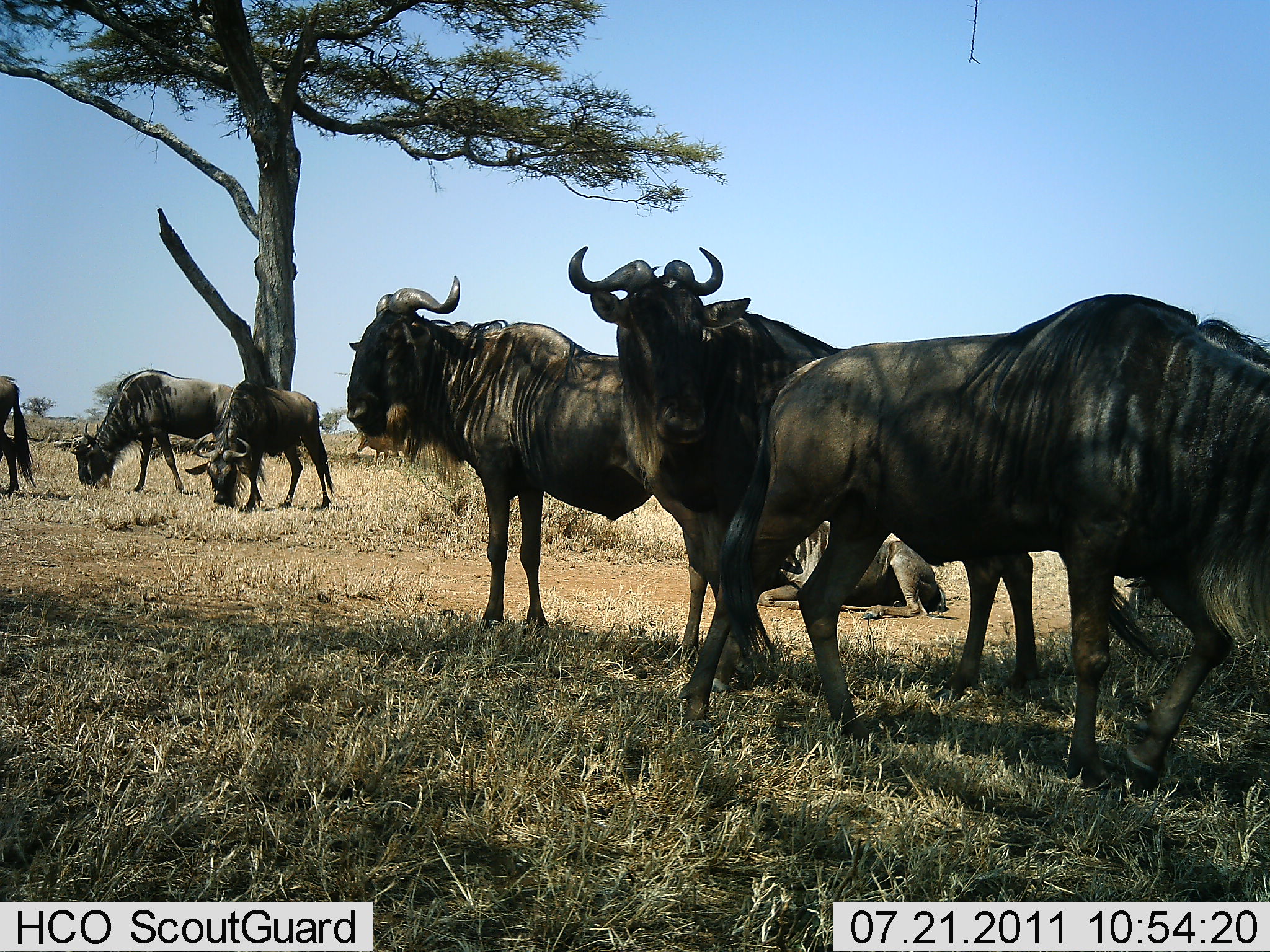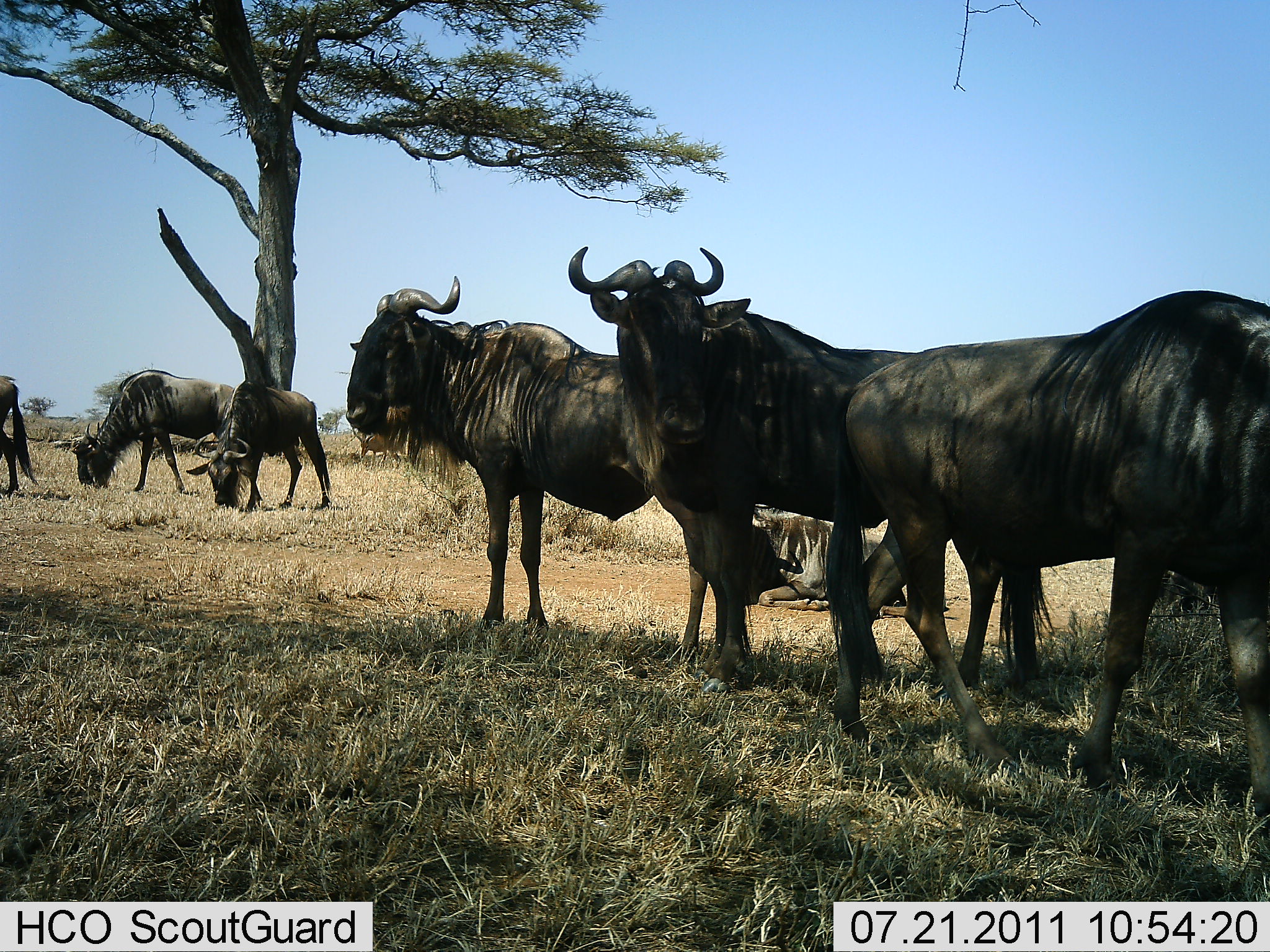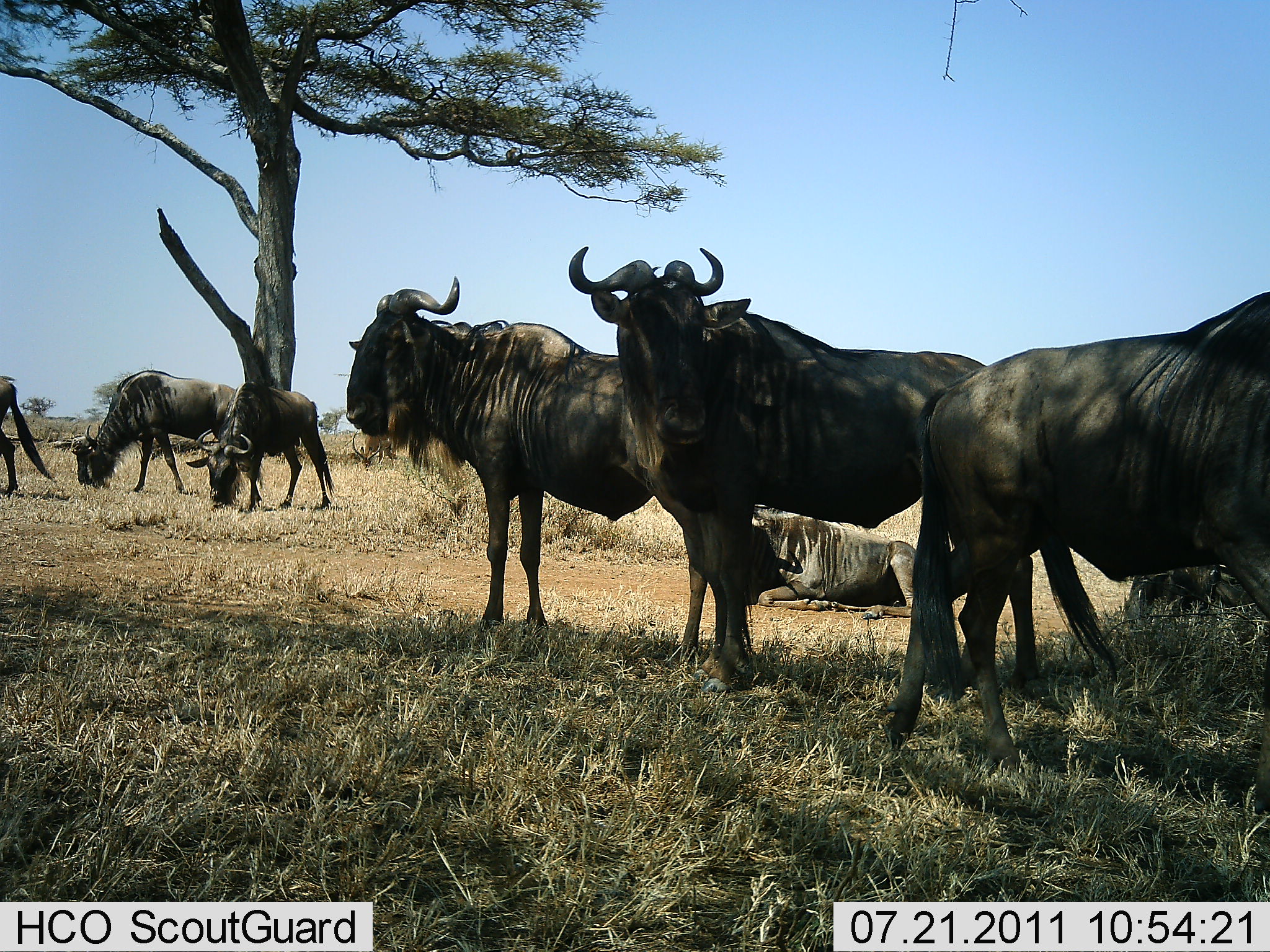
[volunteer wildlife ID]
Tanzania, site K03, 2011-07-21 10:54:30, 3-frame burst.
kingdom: Animalia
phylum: Chordata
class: Mammalia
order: Artiodactyla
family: Bovidae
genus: Connochaetes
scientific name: Connochaetes taurinus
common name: blue wildebeest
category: wildebeest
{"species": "wildebeest (blue wildebeest) (Connochaetes taurinus)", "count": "7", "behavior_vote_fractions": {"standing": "80%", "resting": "50%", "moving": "20%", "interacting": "0%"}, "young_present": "0%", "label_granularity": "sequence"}